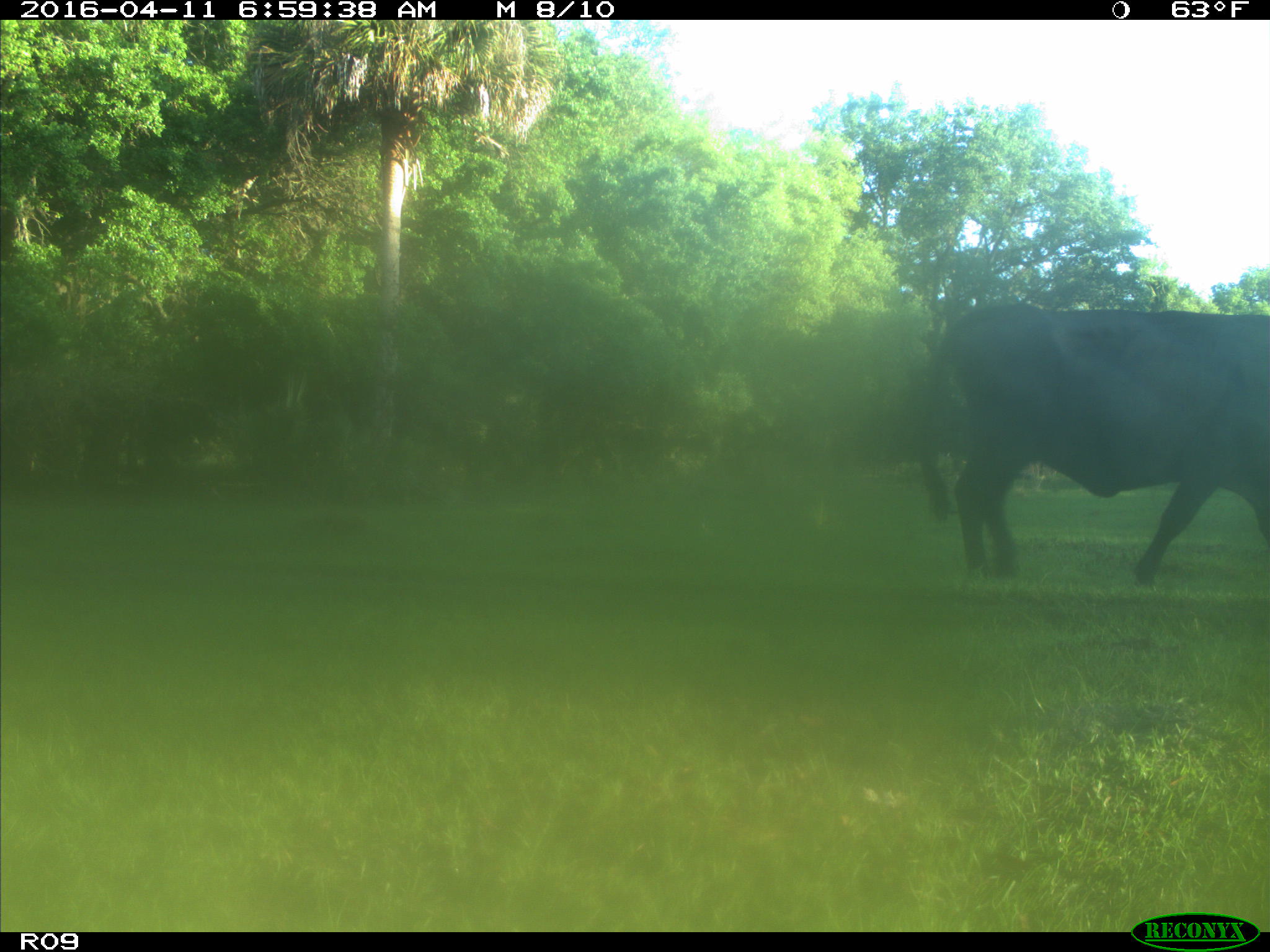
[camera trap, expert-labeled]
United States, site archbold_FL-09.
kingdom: Animalia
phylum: Chordata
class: Mammalia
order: Artiodactyla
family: Bovidae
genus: Bos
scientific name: Bos taurus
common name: domestic cow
Bos taurus (domestic cow).